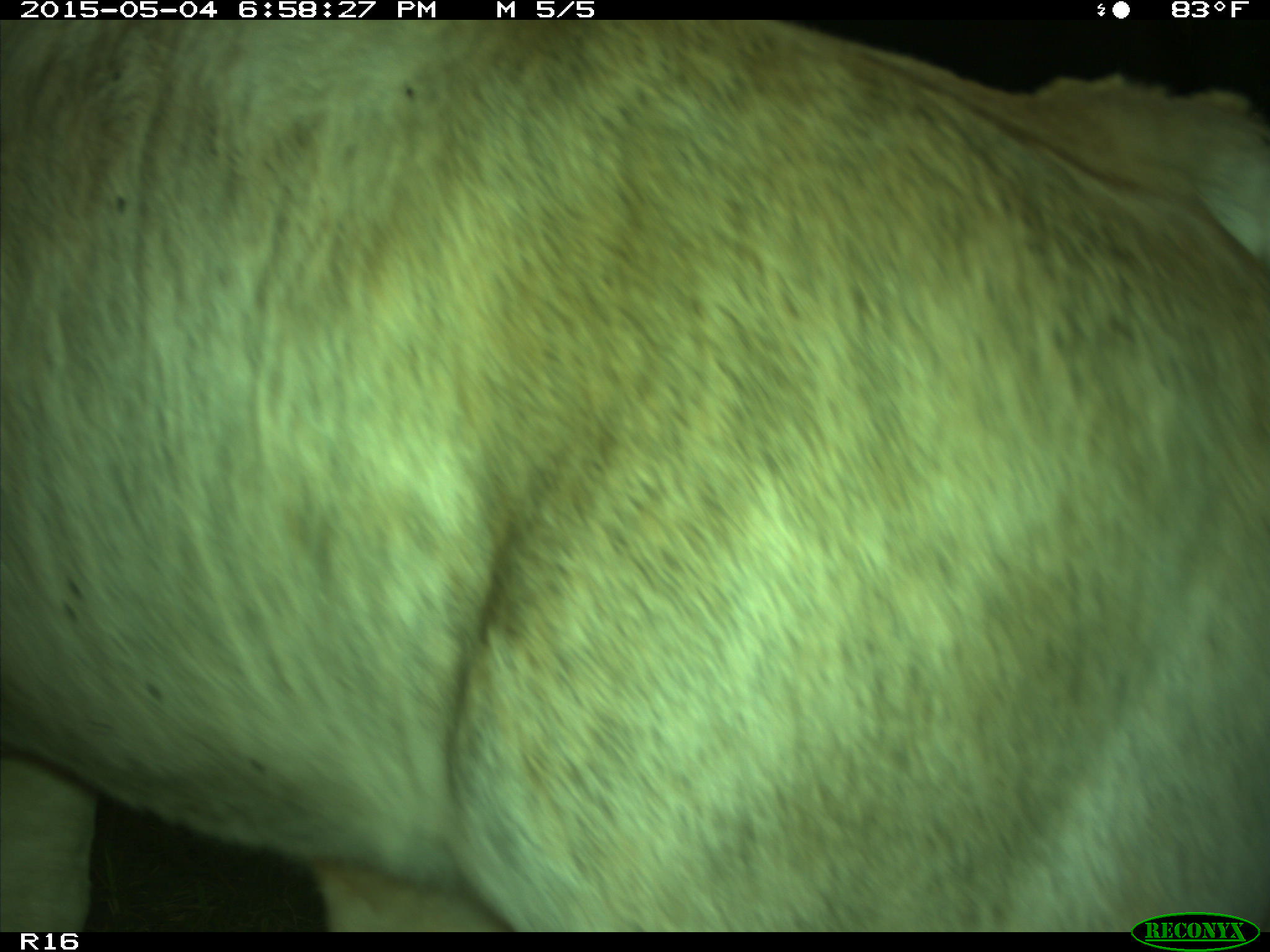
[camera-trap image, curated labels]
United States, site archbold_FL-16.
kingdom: Animalia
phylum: Chordata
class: Mammalia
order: Artiodactyla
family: Bovidae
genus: Bos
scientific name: Bos taurus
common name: domestic cow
Bos taurus (domestic cow).